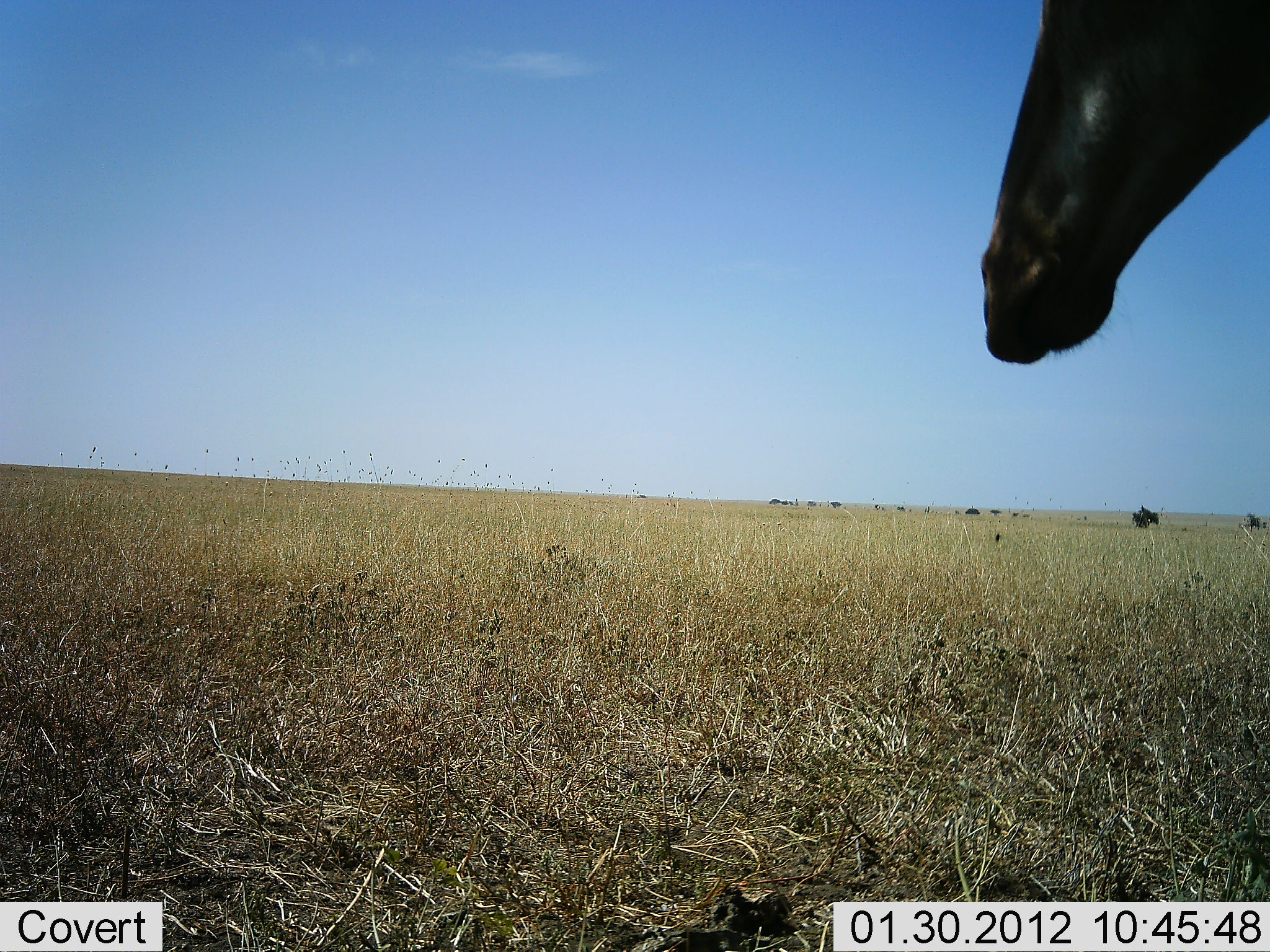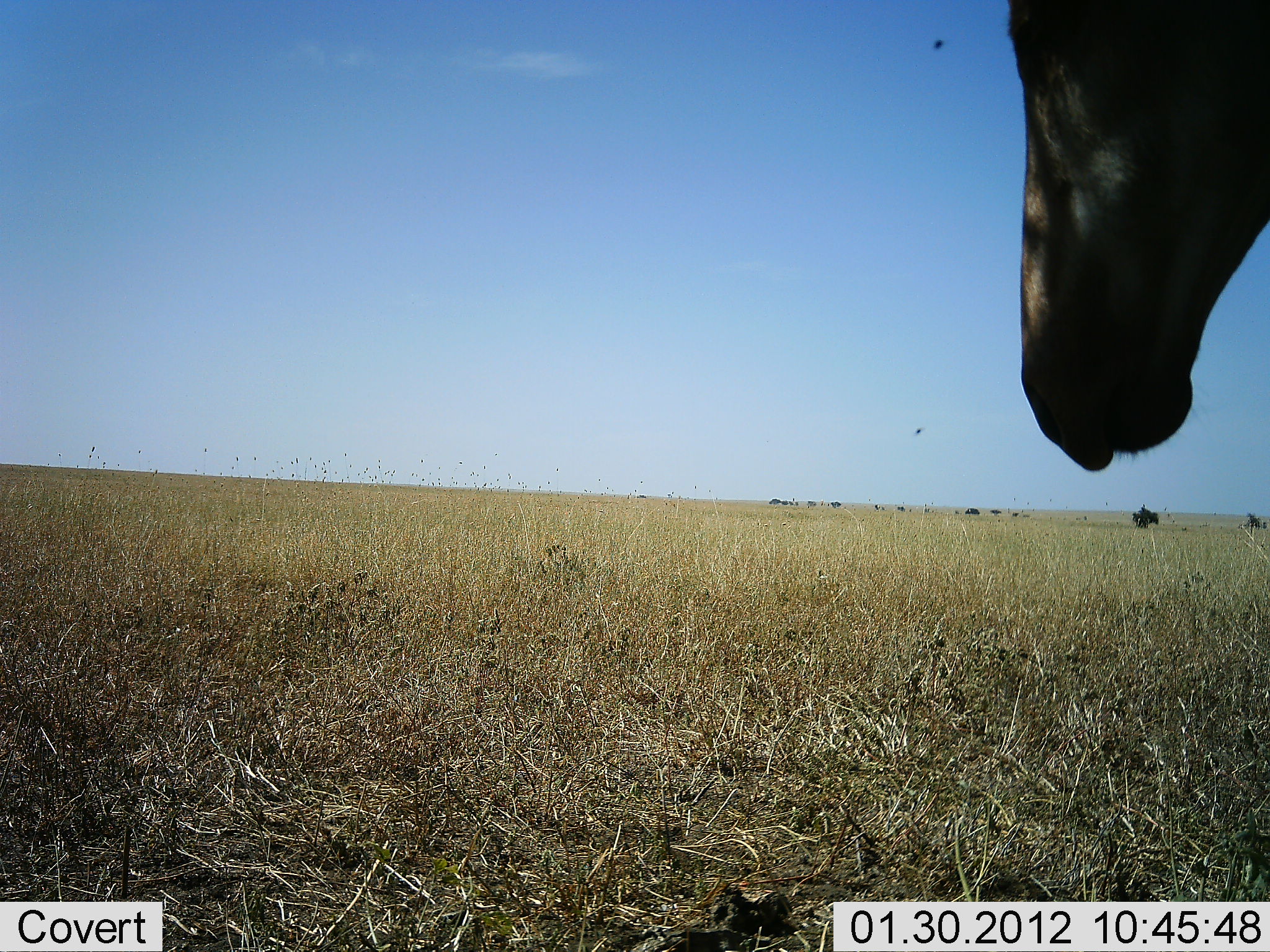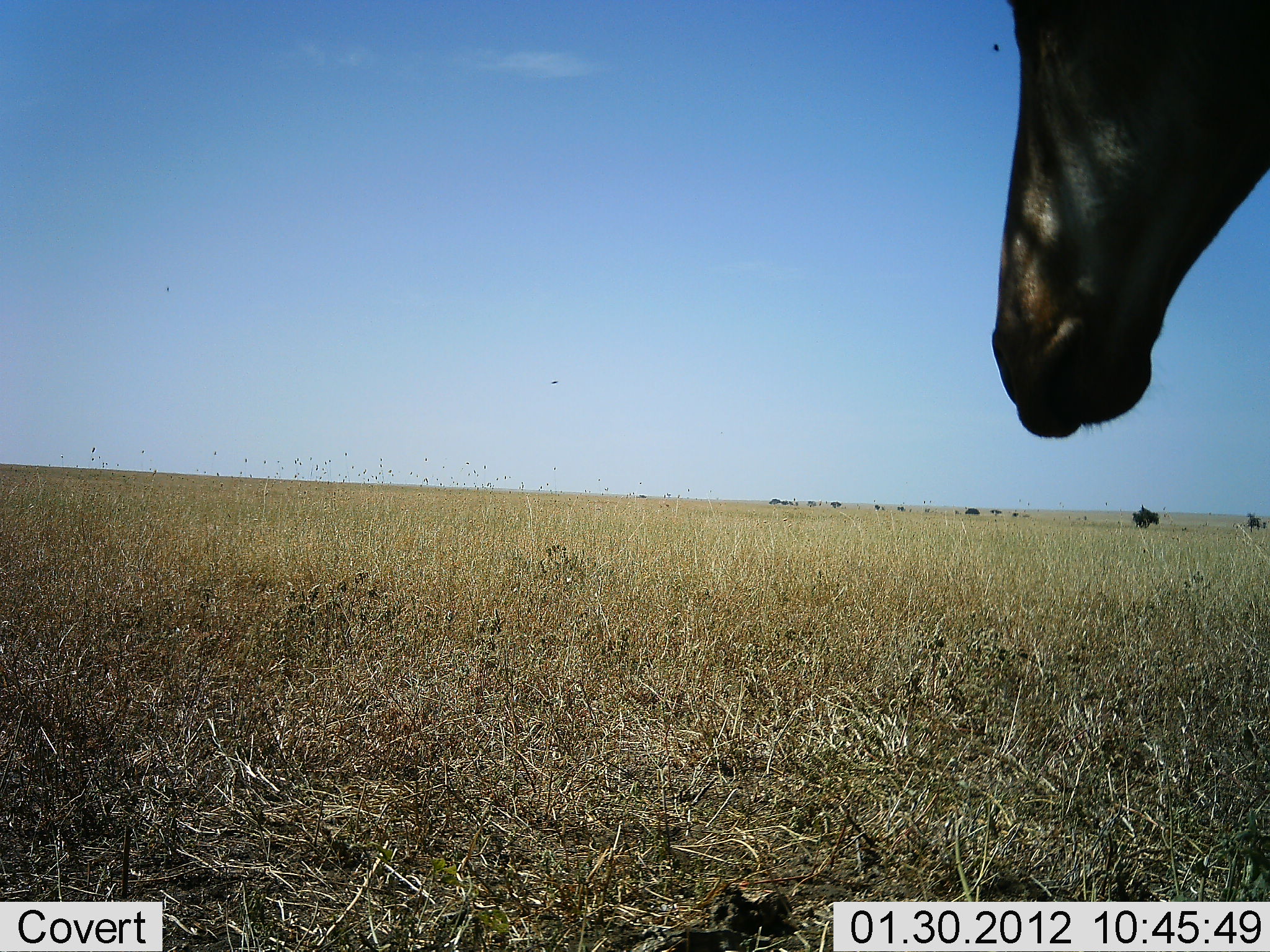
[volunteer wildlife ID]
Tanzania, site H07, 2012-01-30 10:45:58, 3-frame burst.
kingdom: Animalia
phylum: Chordata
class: Mammalia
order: Artiodactyla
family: Bovidae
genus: Alcelaphus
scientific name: Alcelaphus buselaphus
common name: hartebeest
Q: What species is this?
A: Hartebeest (Alcelaphus buselaphus).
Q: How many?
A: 1.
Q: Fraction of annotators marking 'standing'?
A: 94%.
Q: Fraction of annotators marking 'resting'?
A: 6%.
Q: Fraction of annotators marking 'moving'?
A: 0%.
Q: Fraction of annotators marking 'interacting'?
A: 0%.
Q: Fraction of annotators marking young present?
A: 0%.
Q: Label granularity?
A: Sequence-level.